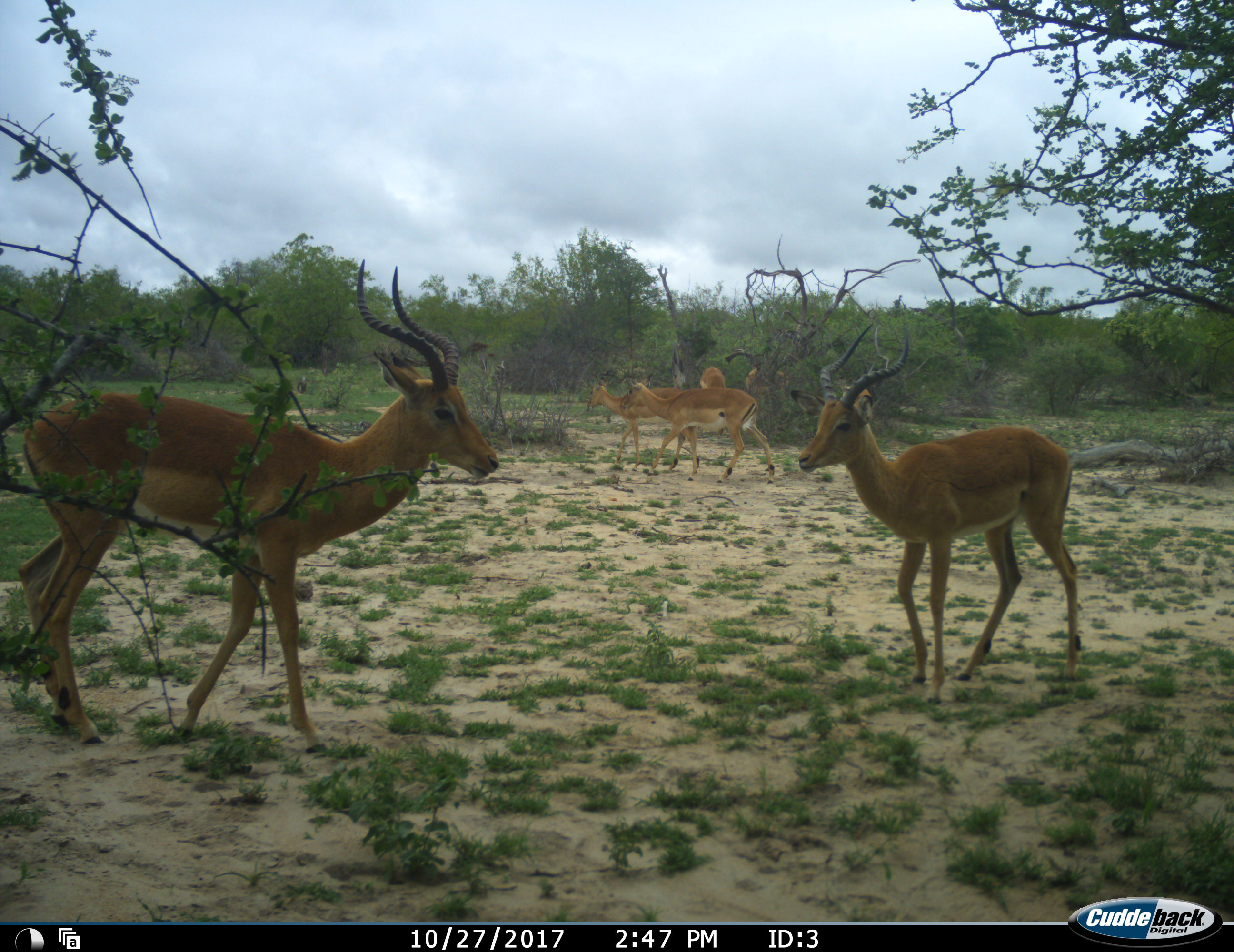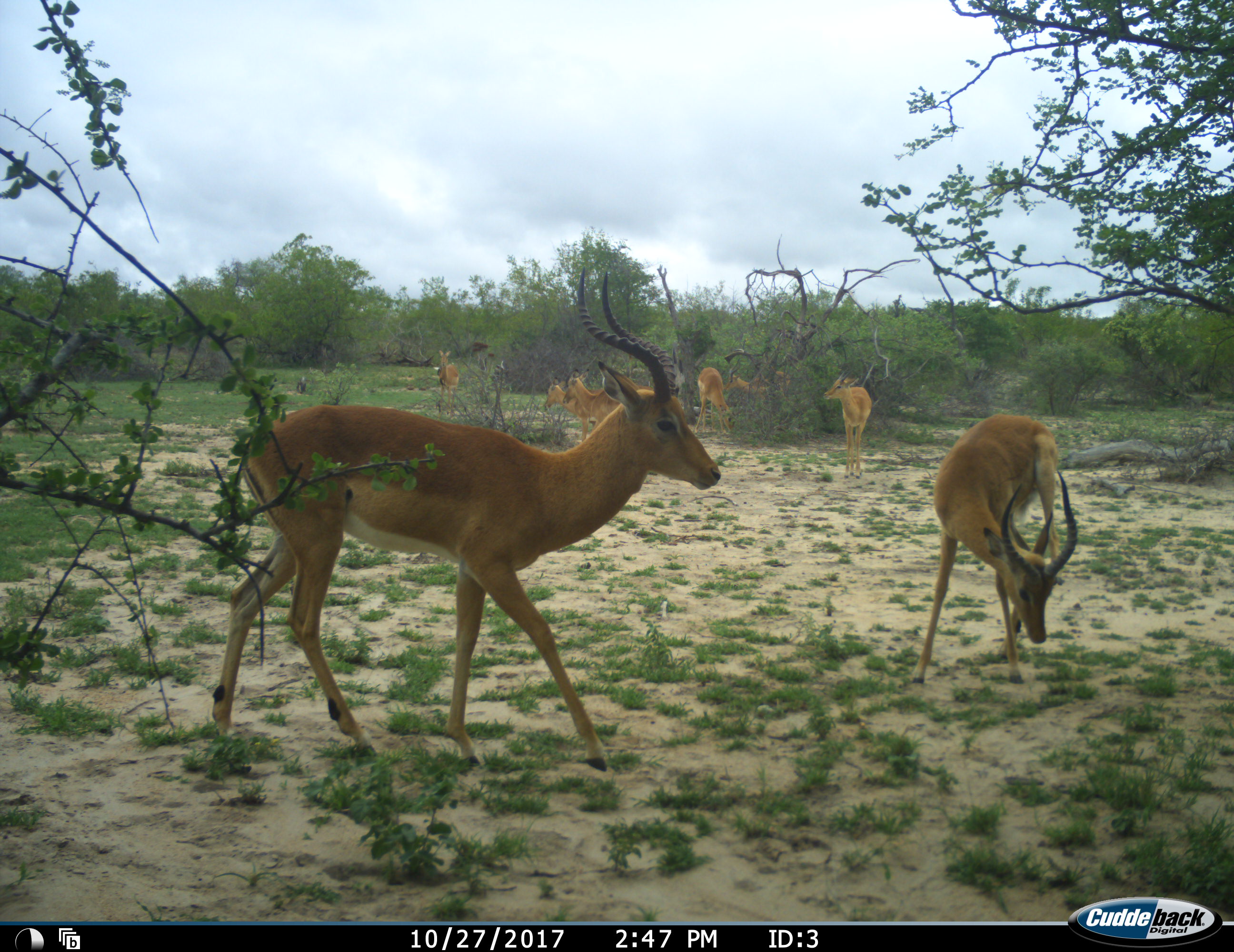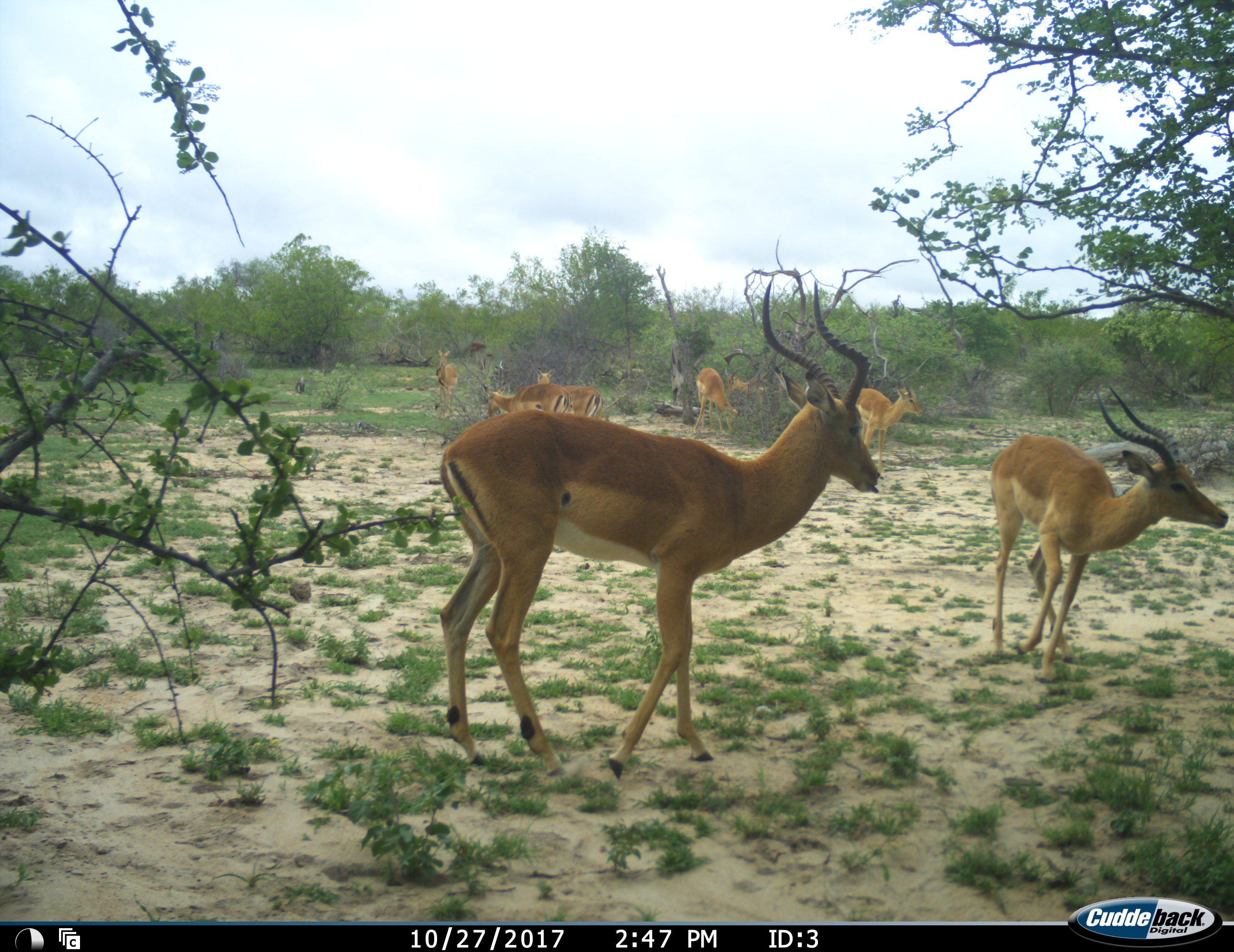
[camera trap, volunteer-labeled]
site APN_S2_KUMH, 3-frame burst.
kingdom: Animalia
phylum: Chordata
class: Mammalia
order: Artiodactyla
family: Bovidae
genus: Aepyceros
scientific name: Aepyceros melampus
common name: impala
Impala (Aepyceros melampus), count 9. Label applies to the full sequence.